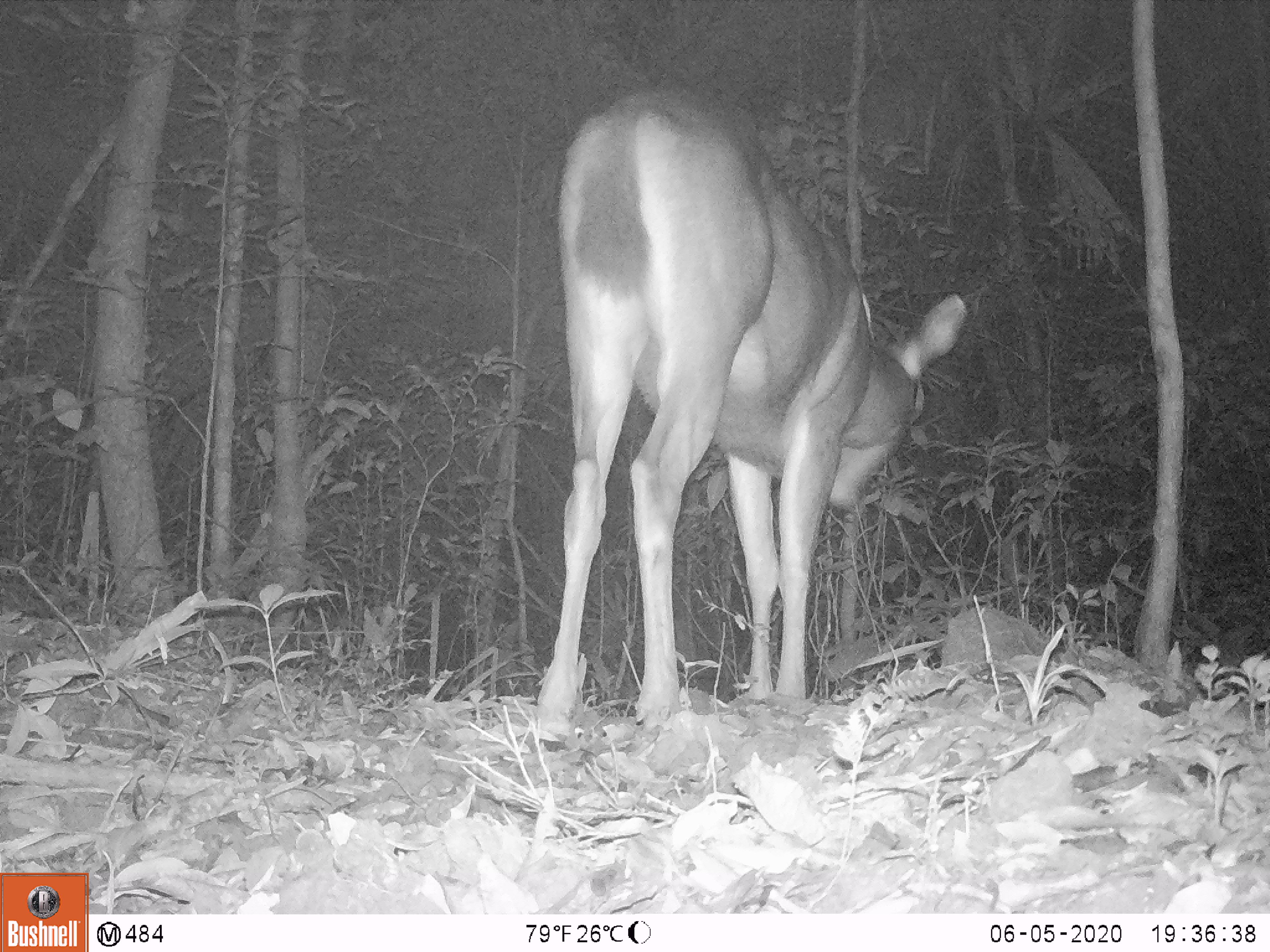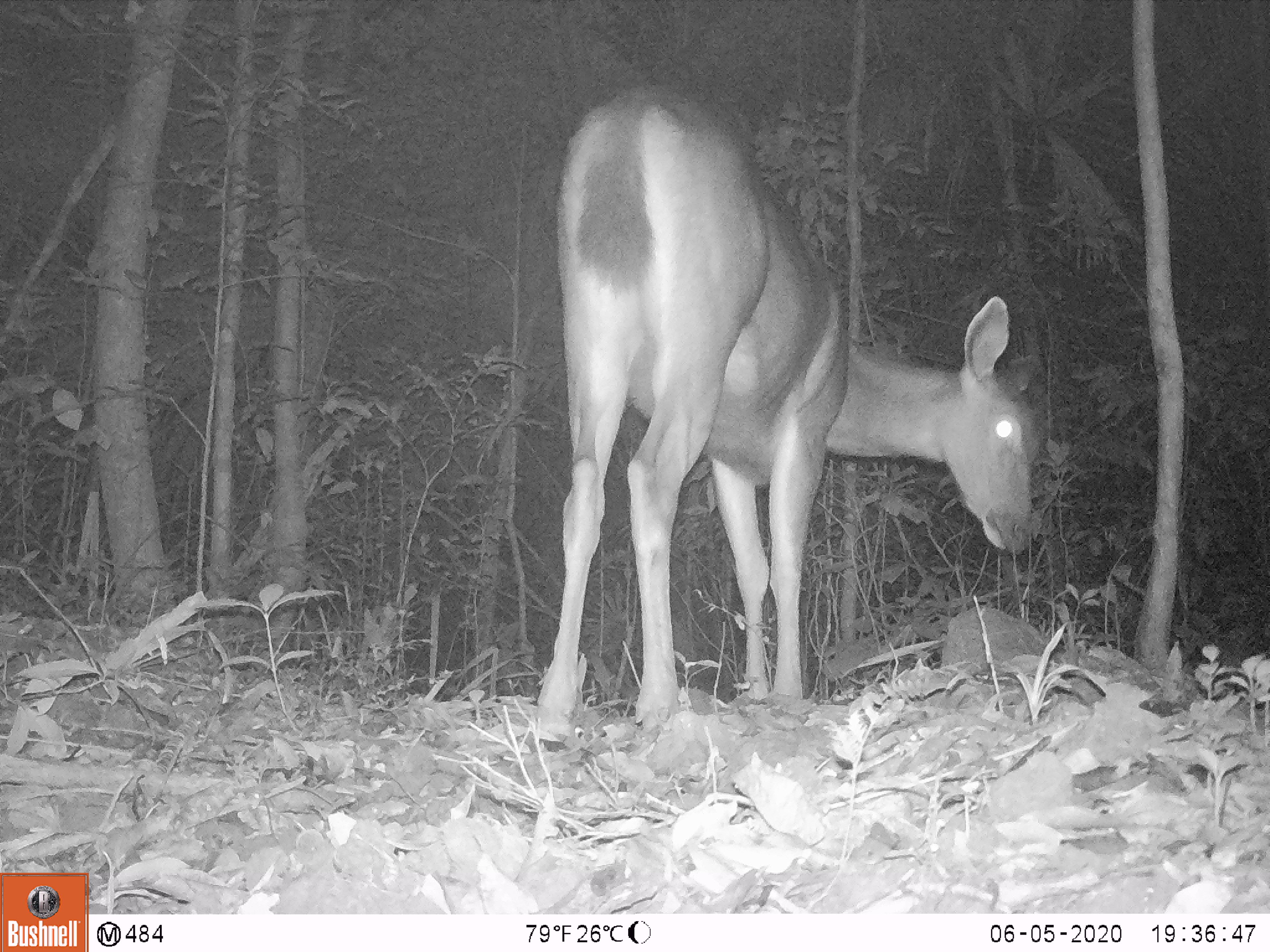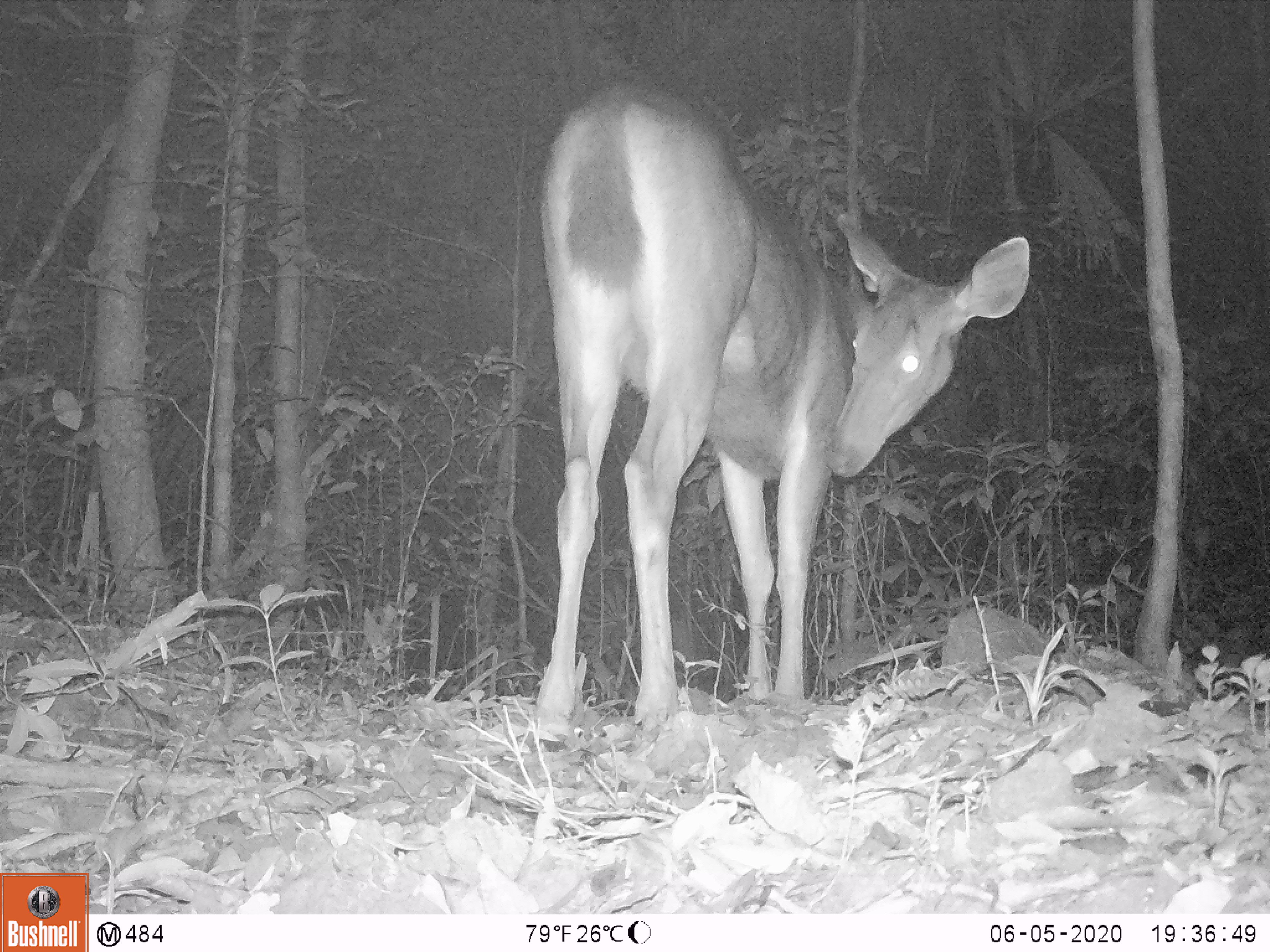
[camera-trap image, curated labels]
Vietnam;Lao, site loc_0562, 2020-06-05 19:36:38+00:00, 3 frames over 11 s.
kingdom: Animalia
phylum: Chordata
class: Mammalia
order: Artiodactyla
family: Cervidae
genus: Rusa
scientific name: Rusa unicolor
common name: sambar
Sambar (Rusa unicolor). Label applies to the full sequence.